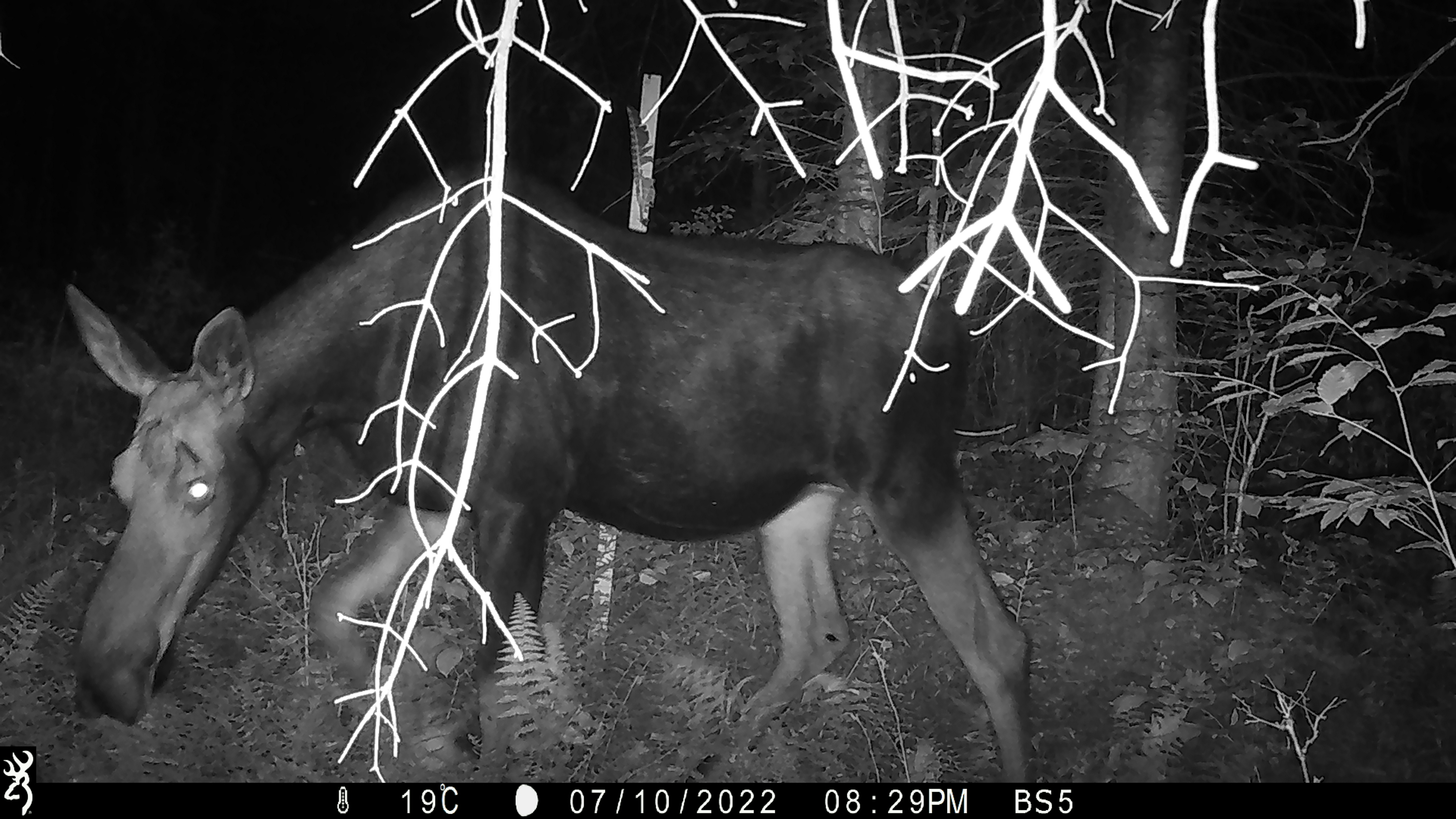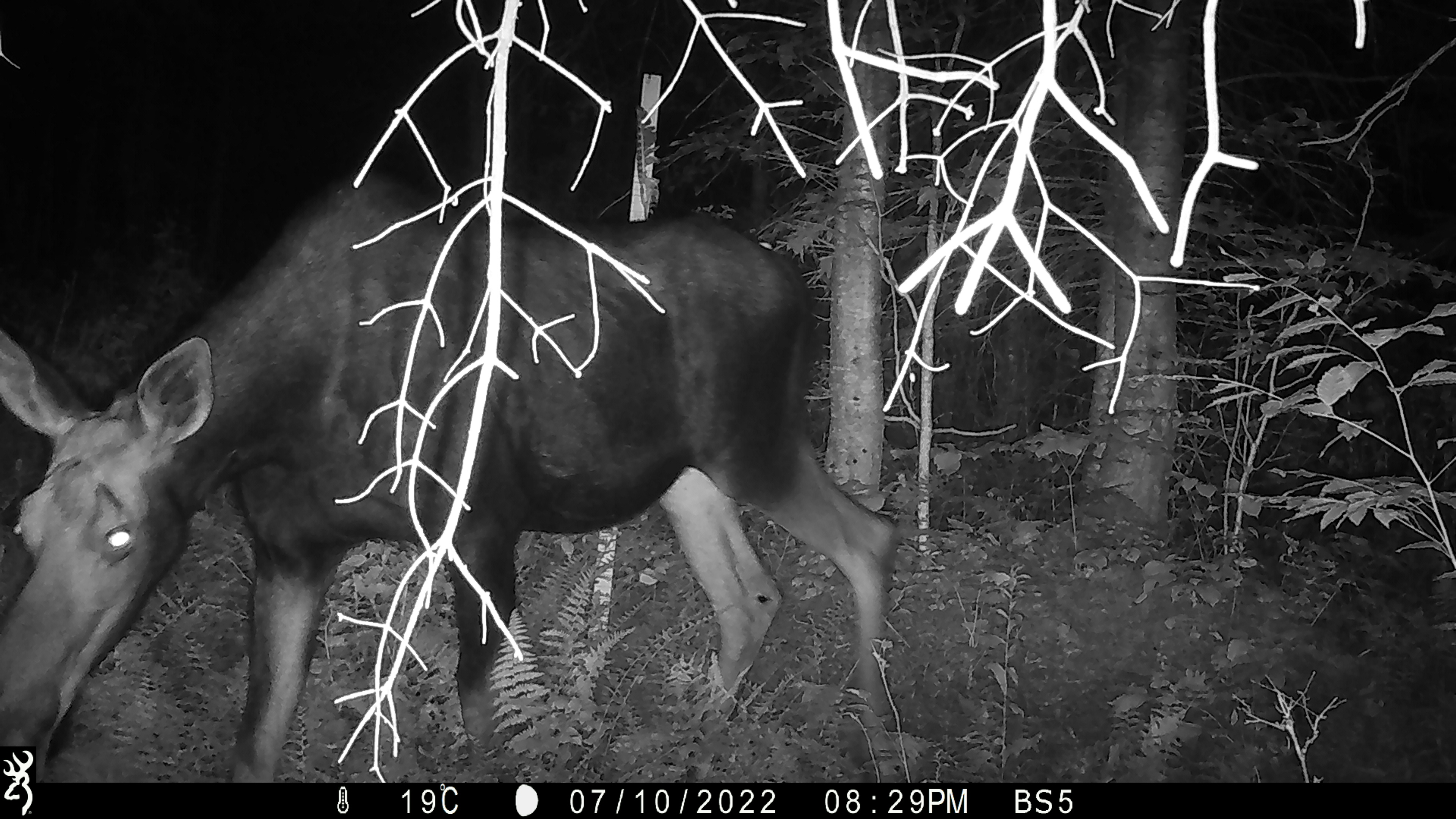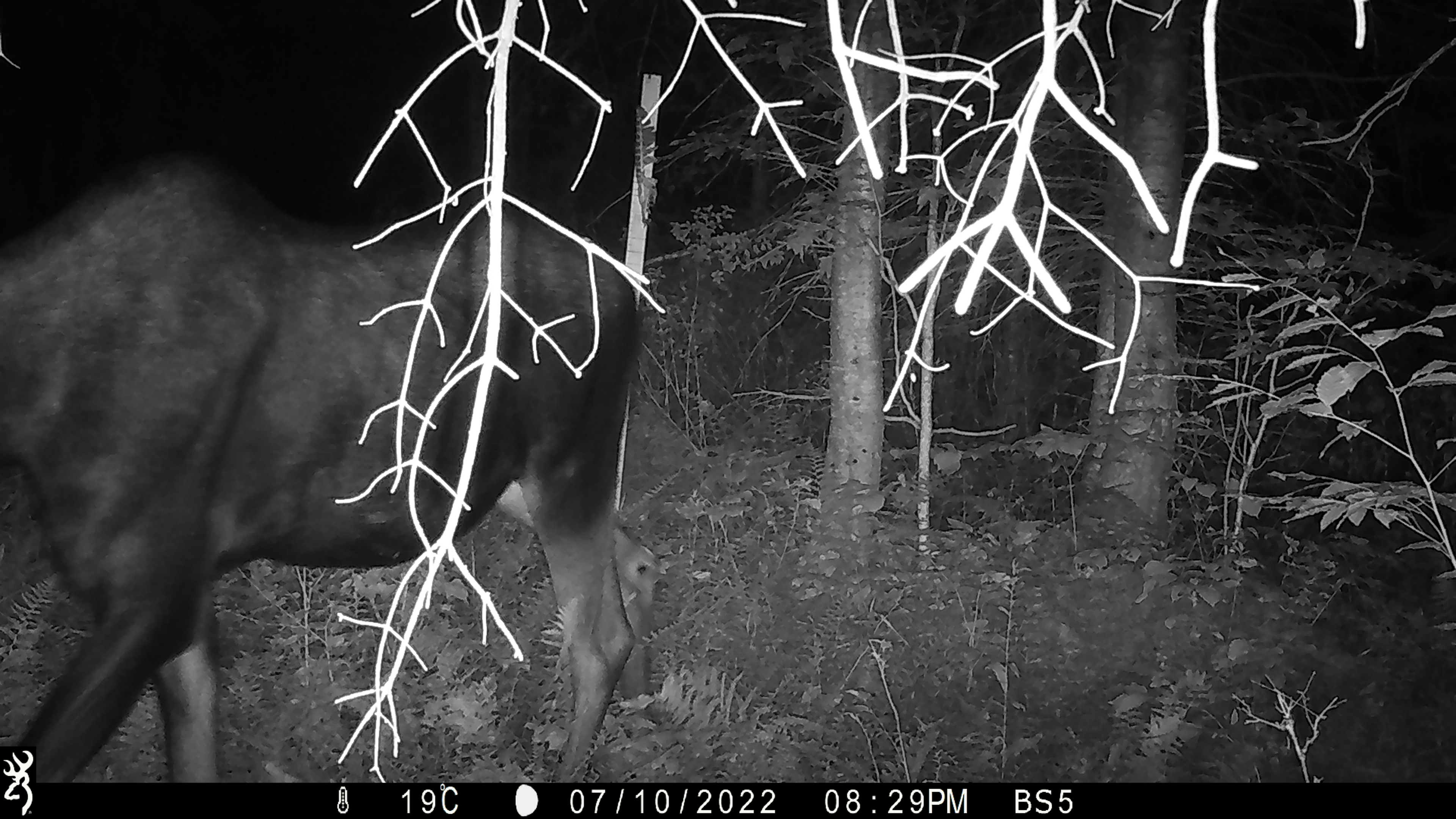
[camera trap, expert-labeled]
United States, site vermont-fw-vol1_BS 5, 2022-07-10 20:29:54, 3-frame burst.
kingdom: Animalia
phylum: Chordata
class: Mammalia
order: Artiodactyla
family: Cervidae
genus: Alces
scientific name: Alces alces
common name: moose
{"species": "moose (Alces alces)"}